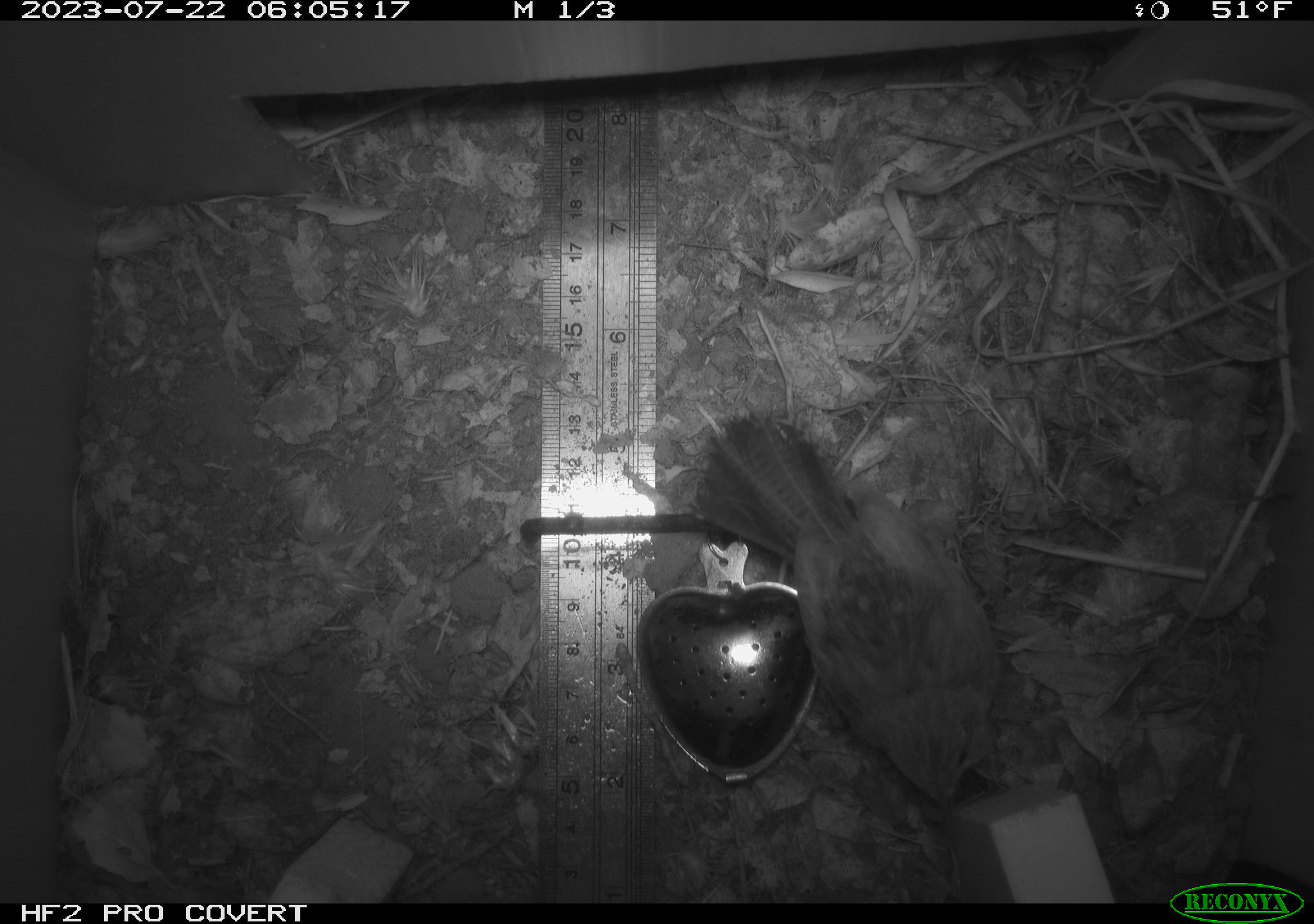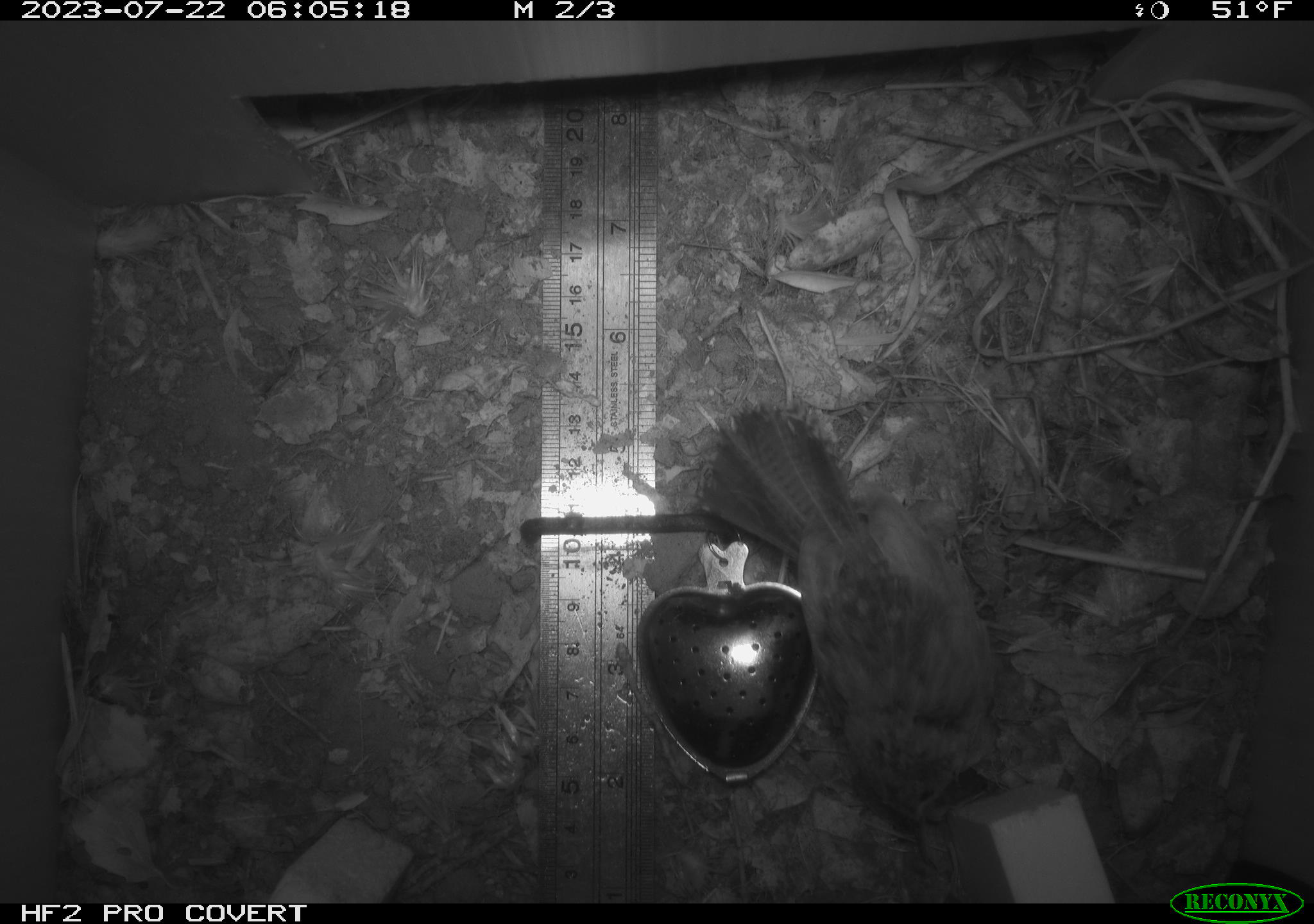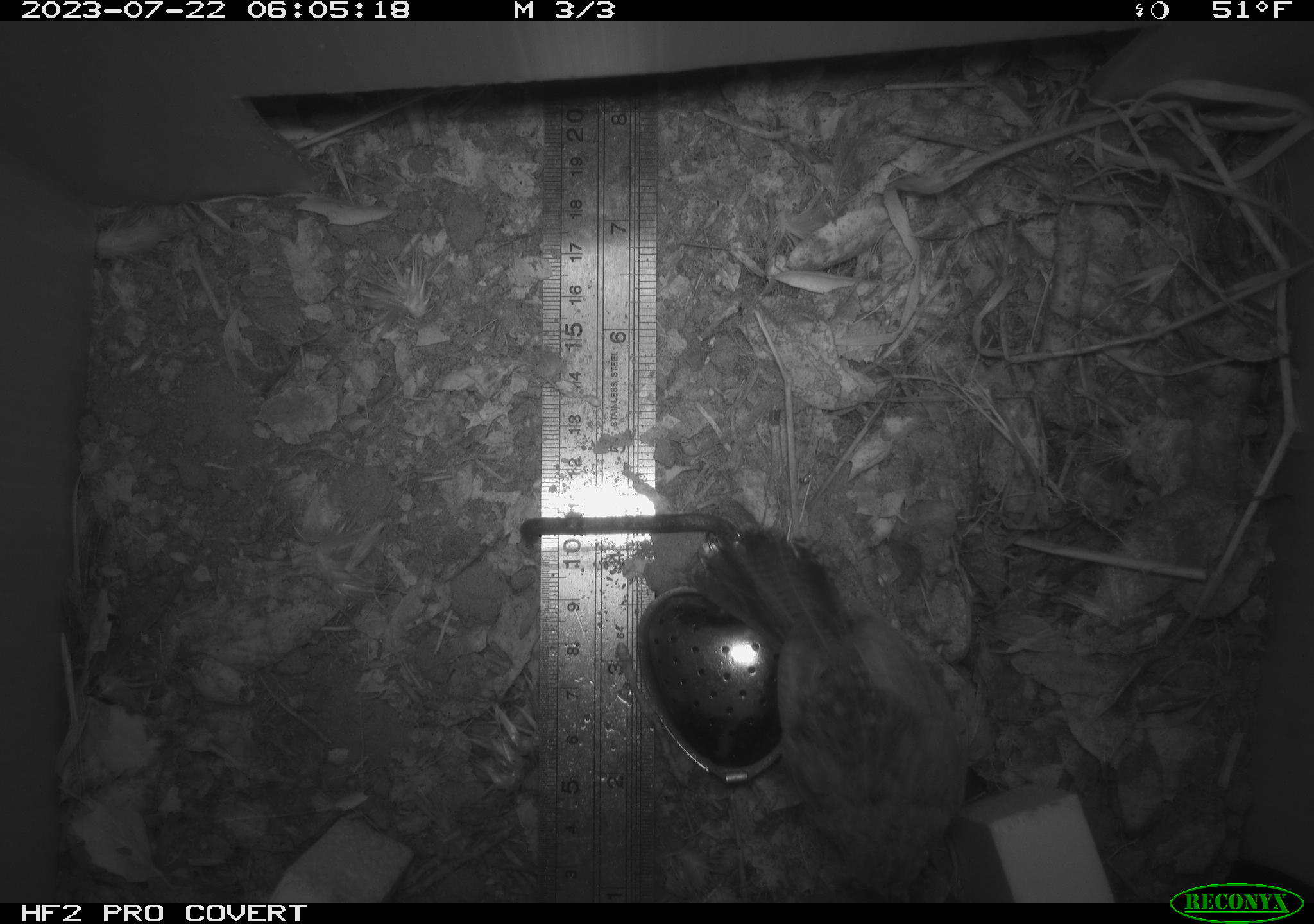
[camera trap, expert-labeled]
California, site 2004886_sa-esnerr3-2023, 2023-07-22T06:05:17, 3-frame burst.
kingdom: Animalia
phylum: Chordata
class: Aves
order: Passeriformes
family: Troglodytidae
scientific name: Troglodytidae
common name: wren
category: troglodytidae family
Troglodytidae family (wren) (Troglodytidae).